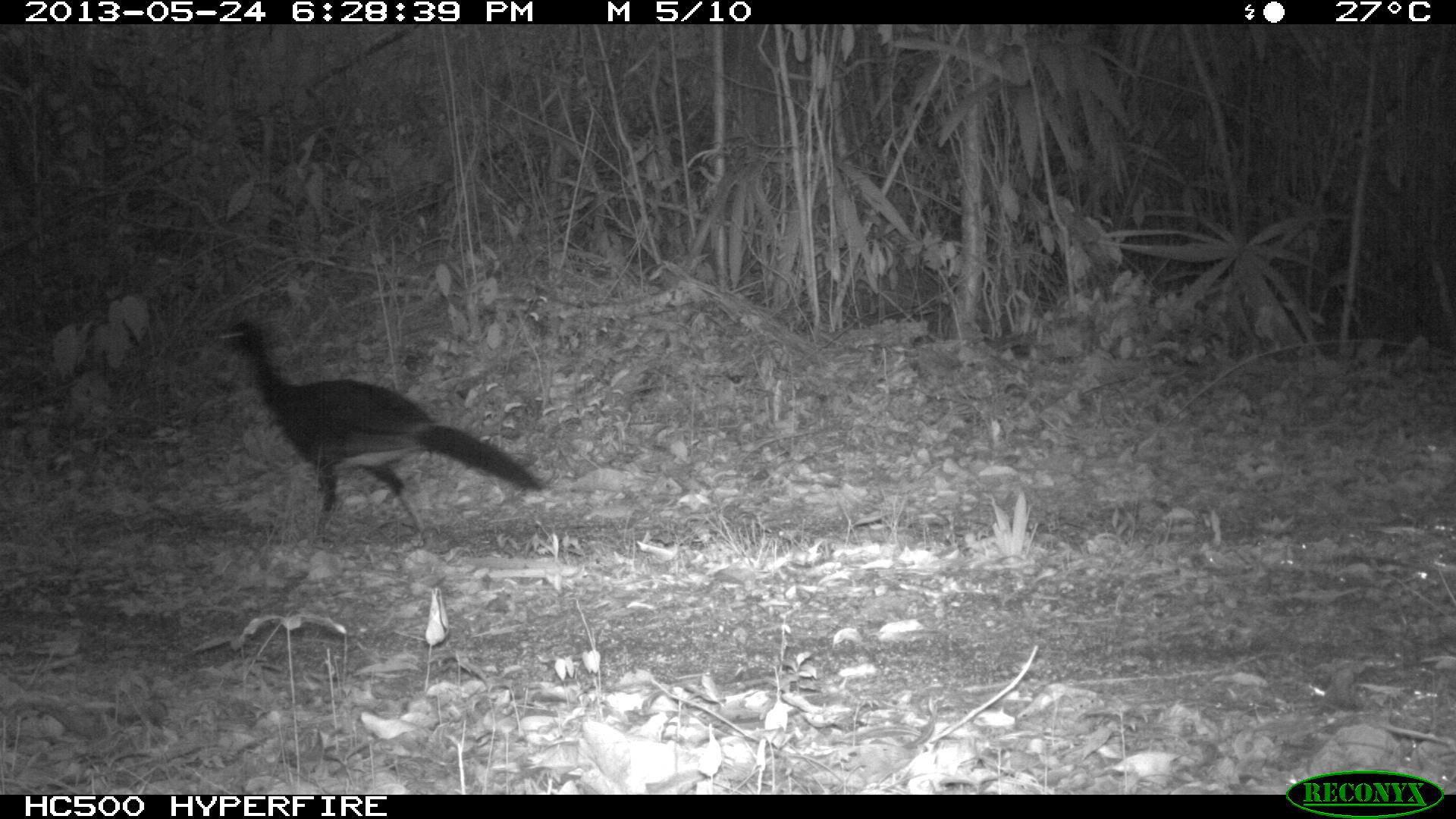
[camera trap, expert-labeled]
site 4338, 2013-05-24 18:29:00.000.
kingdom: Animalia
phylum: Chordata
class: Aves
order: Galliformes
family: Cracidae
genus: Crax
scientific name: Crax rubra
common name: great curassow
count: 1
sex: male